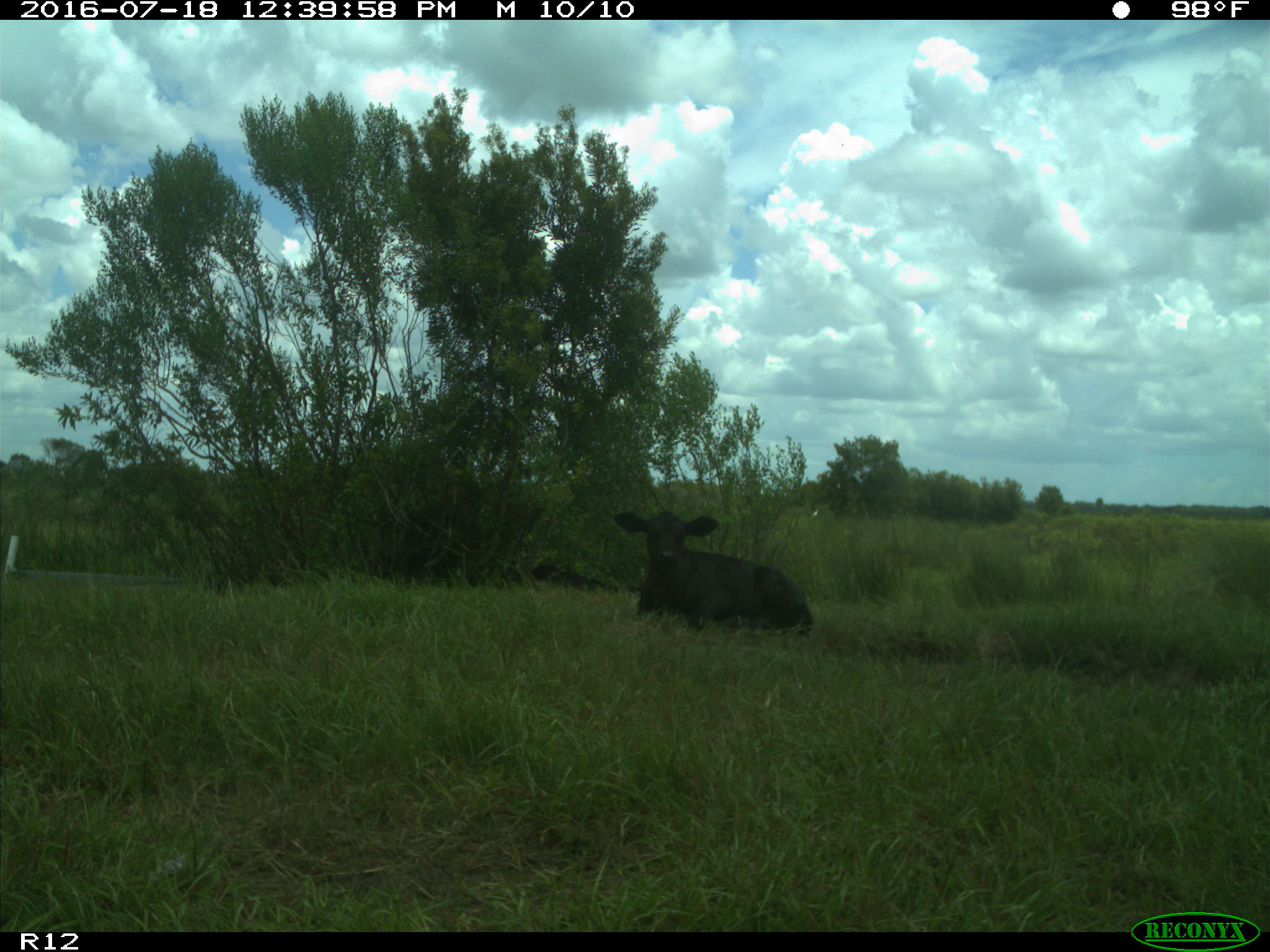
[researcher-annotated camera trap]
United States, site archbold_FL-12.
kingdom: Animalia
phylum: Chordata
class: Mammalia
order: Artiodactyla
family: Bovidae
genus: Bos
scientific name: Bos taurus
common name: domestic cow